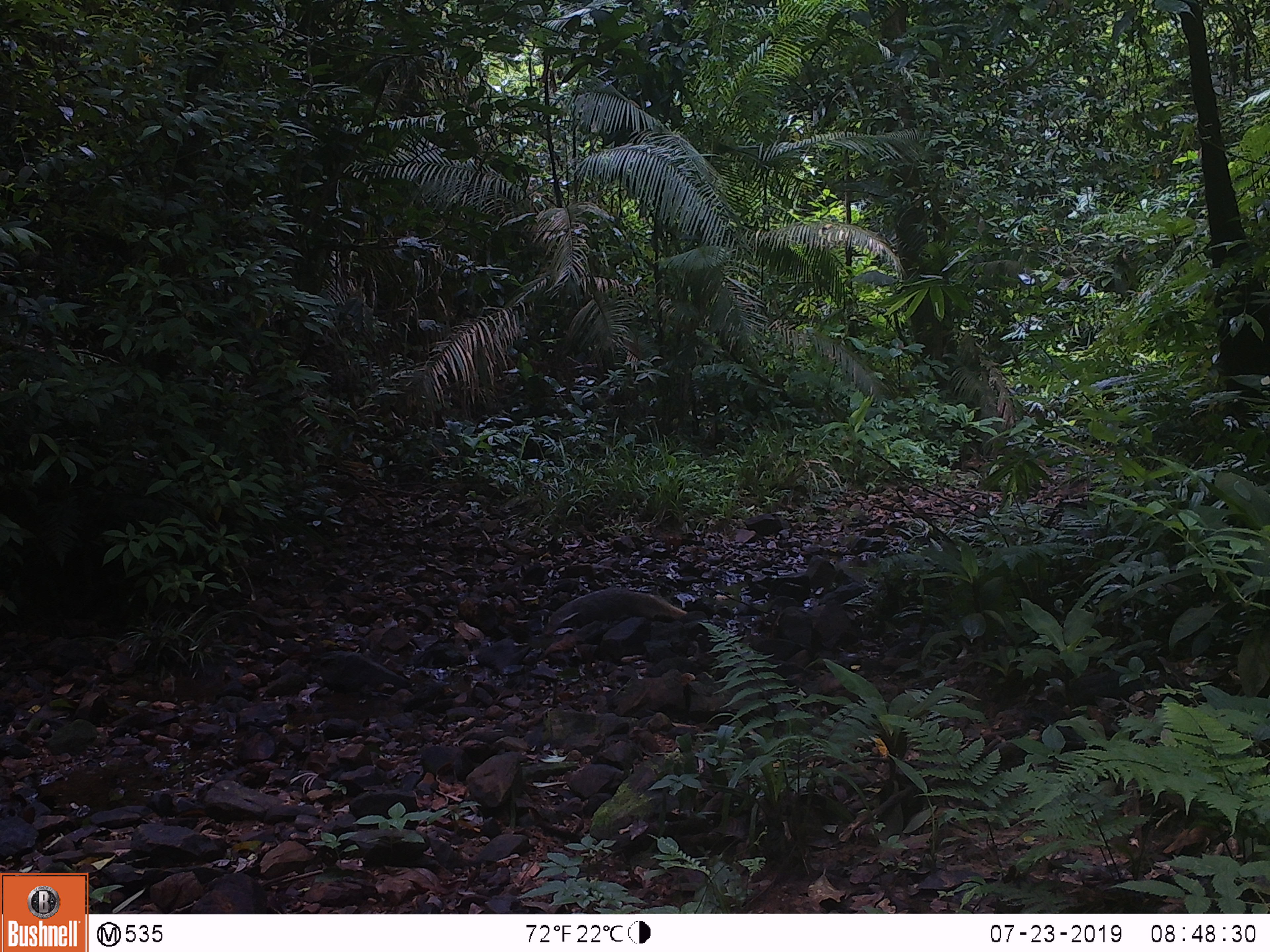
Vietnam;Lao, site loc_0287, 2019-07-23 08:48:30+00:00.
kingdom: Animalia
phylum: Chordata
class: Mammalia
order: Carnivora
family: Herpestidae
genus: Urva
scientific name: Urva urva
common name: crab-eating mongoose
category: crab eating mongoose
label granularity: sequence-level